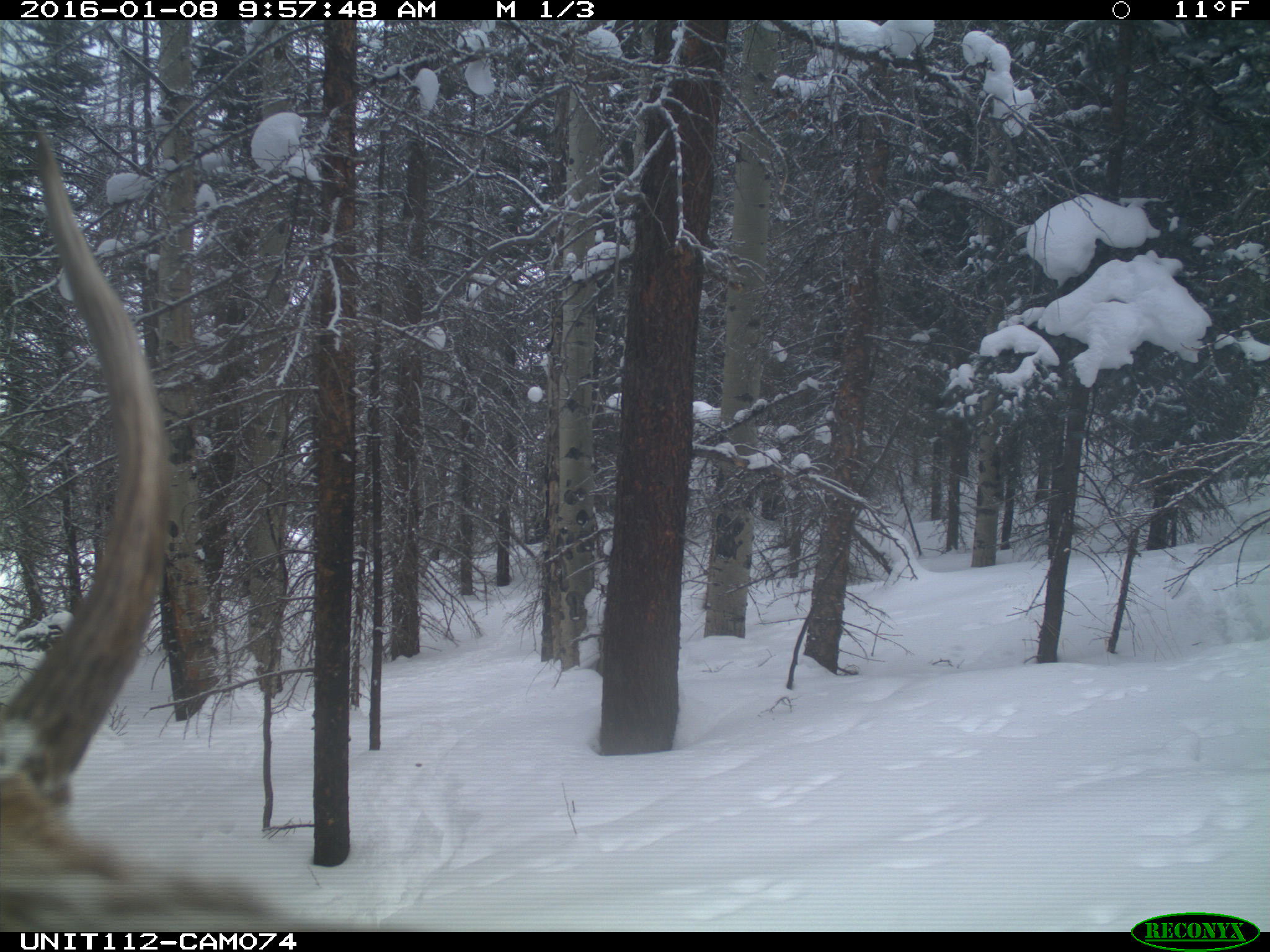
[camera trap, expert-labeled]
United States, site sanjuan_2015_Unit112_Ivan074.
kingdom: Animalia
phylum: Chordata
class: Mammalia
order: Artiodactyla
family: Cervidae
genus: Cervus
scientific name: Cervus elaphus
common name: red deer